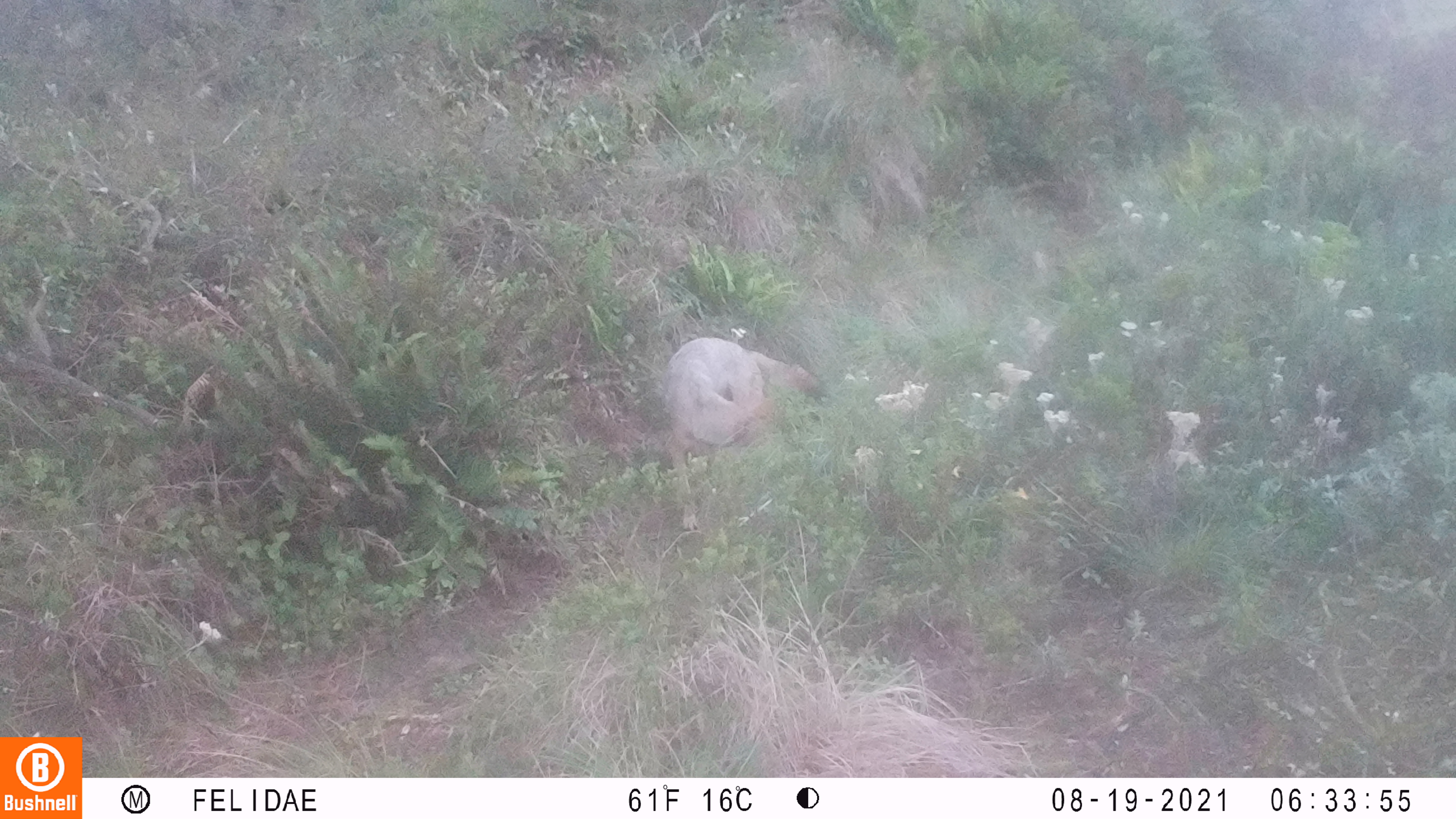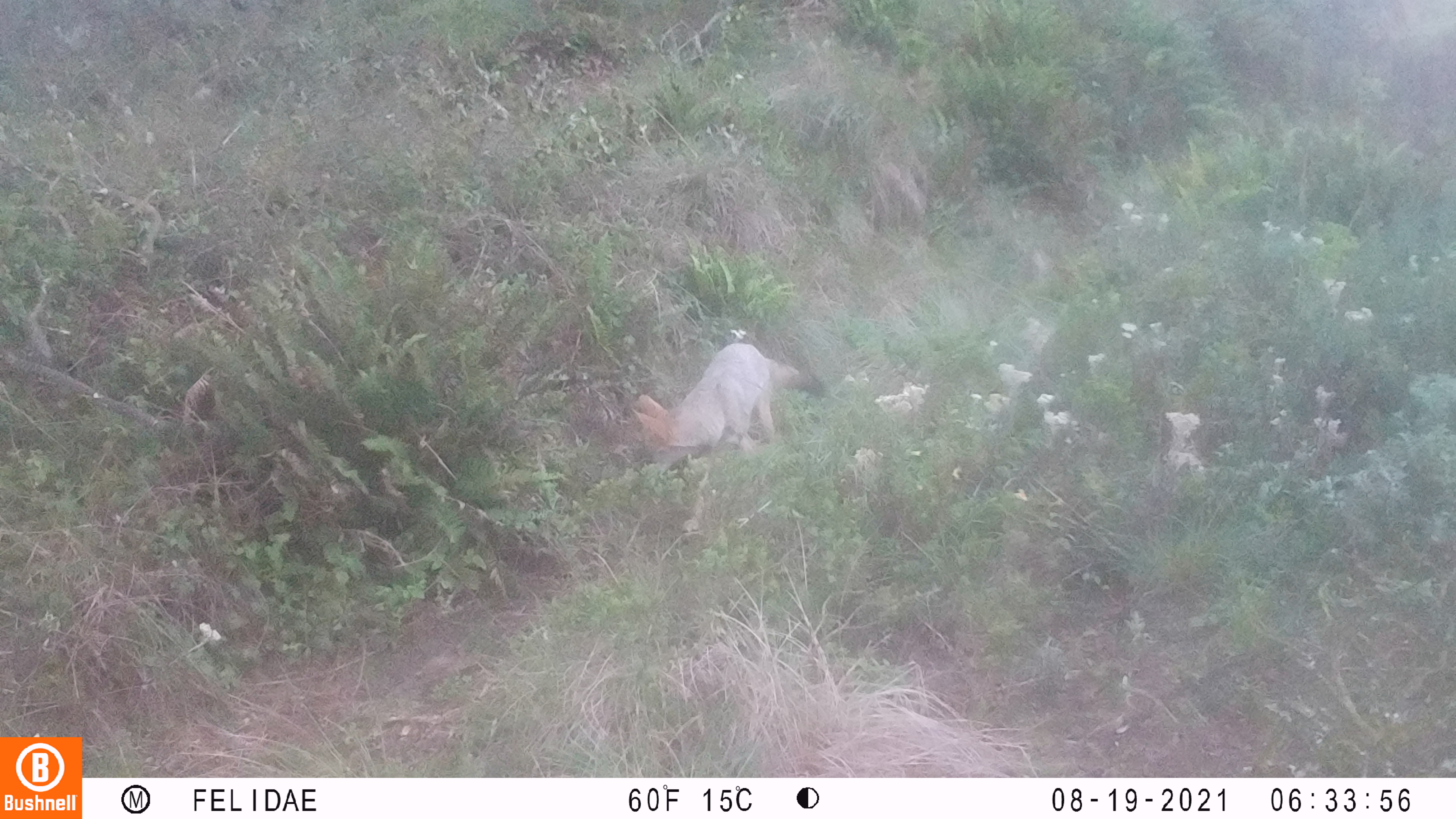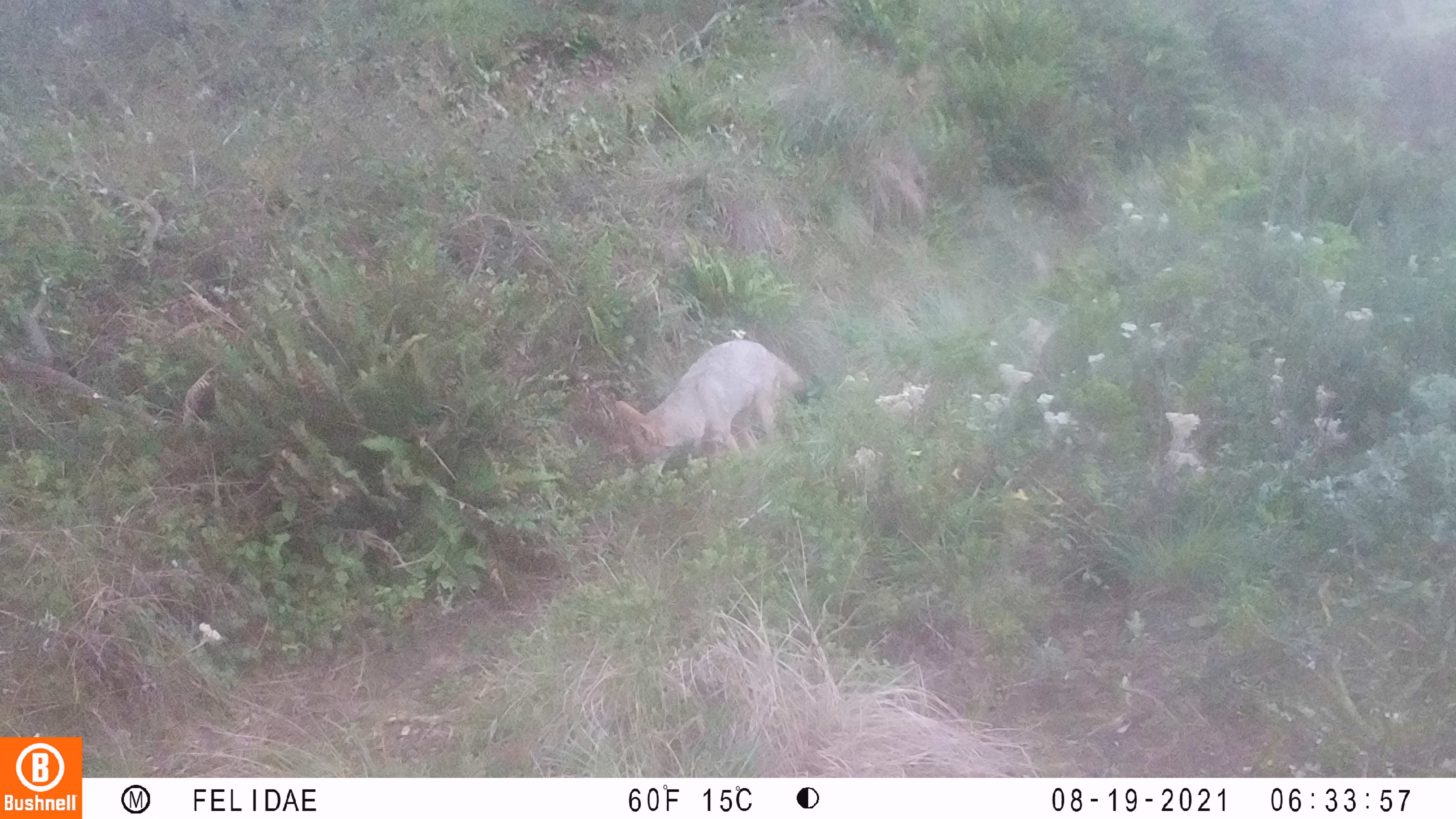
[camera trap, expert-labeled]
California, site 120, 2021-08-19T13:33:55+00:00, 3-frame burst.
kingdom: Animalia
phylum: Chordata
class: Mammalia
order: Carnivora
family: Canidae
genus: Canis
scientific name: Canis latrans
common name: coyote